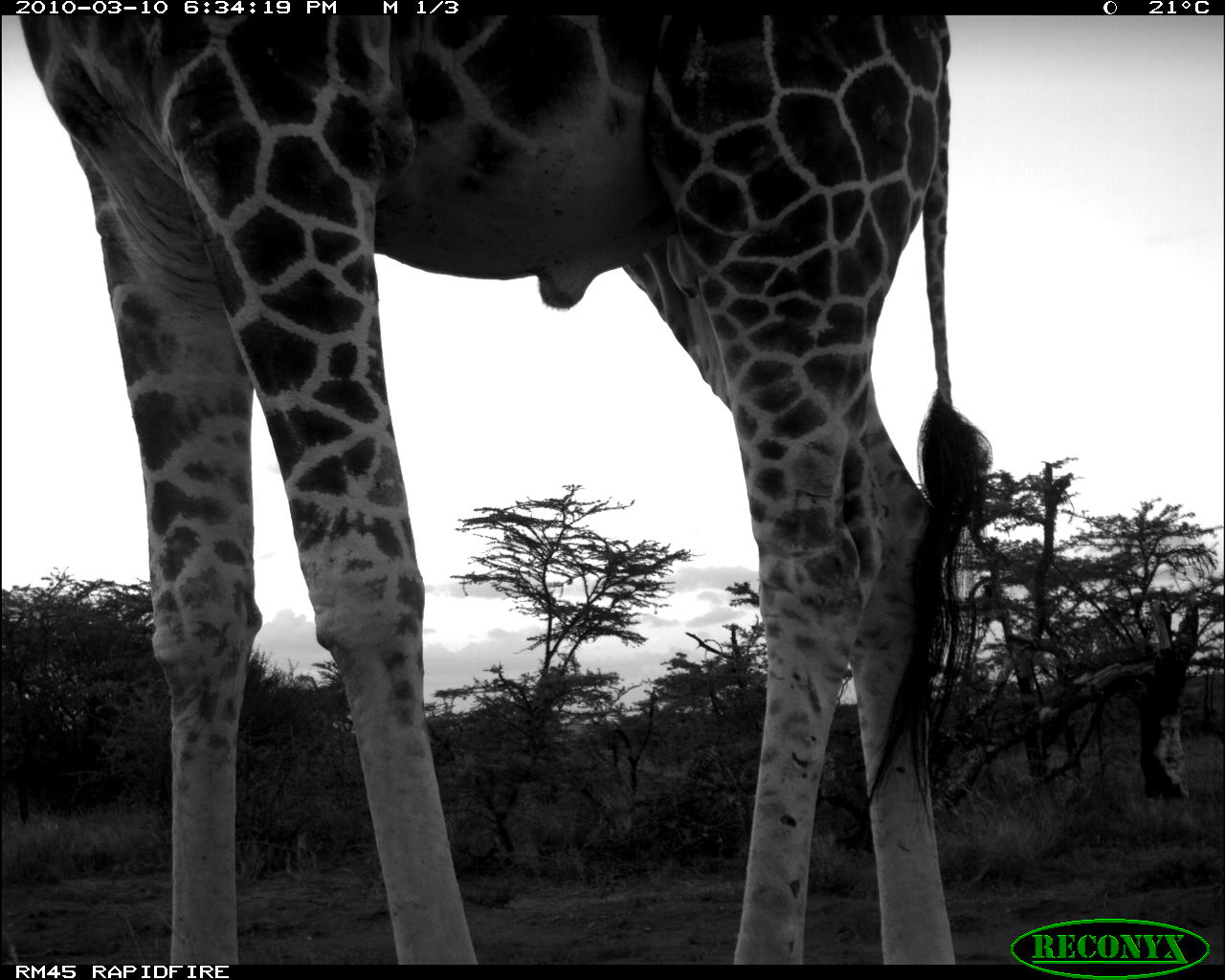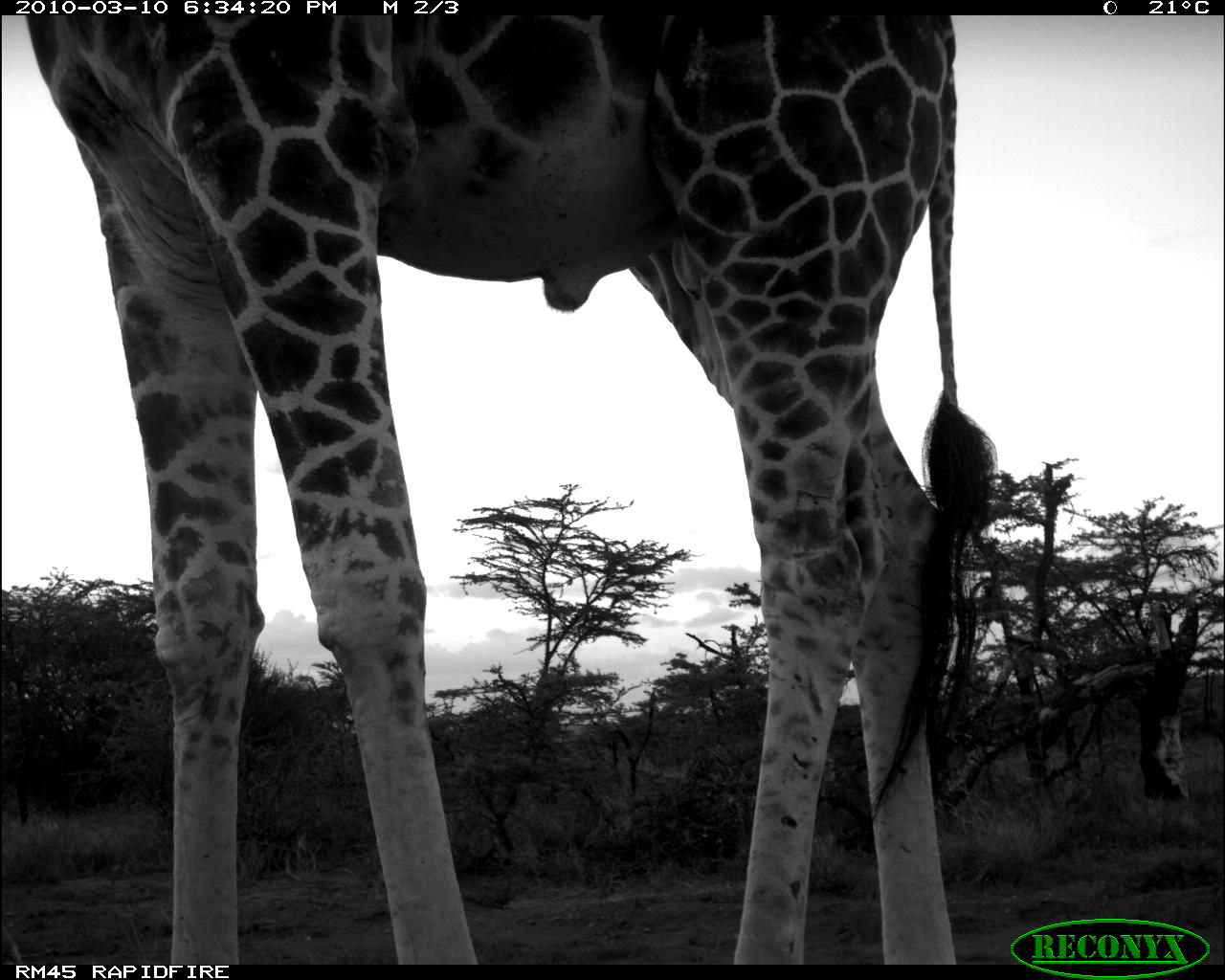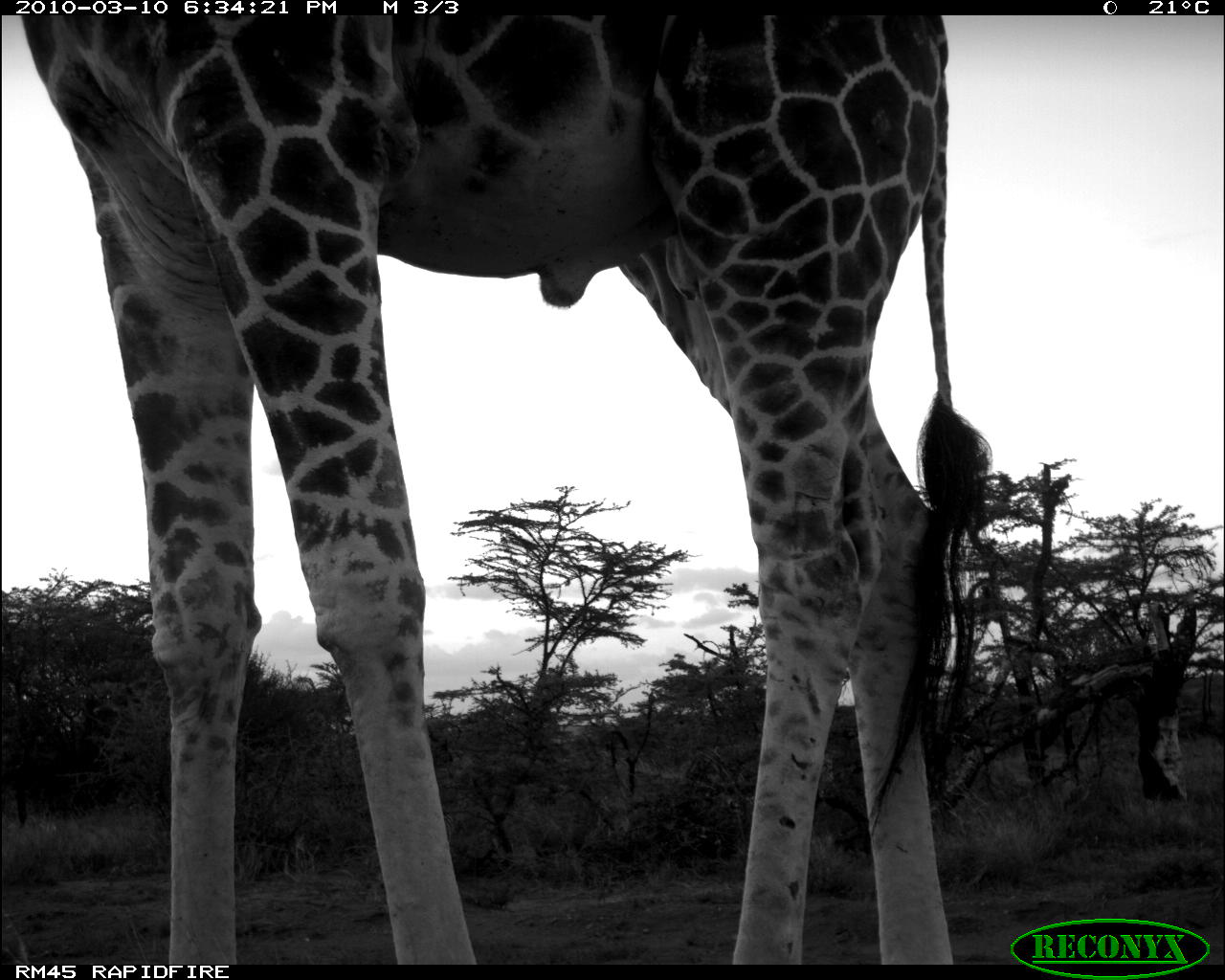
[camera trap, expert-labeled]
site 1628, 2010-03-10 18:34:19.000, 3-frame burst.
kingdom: Animalia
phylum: Chordata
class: Mammalia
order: Artiodactyla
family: Giraffidae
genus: Giraffa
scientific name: Giraffa camelopardalis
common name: giraffe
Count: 1.